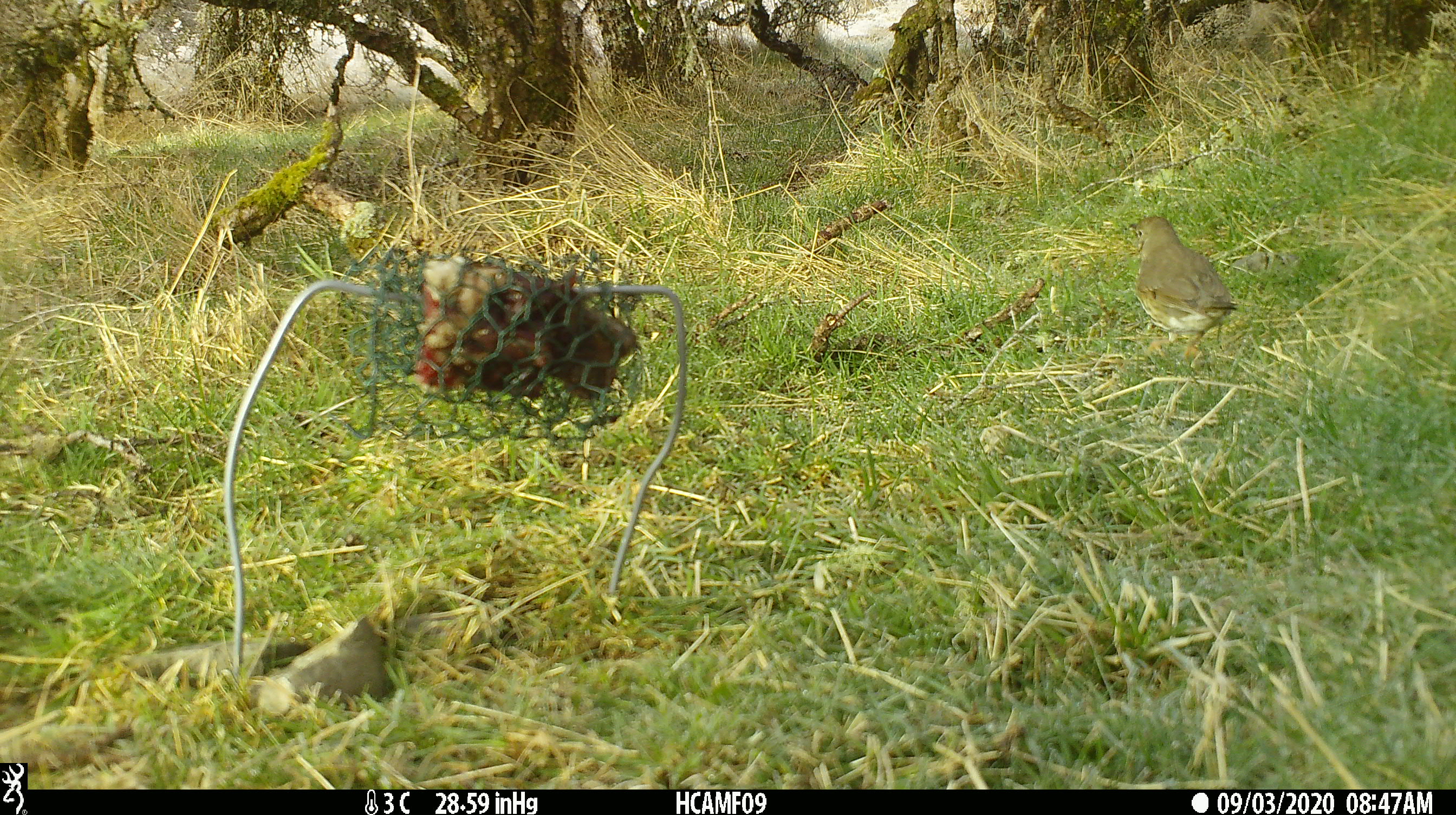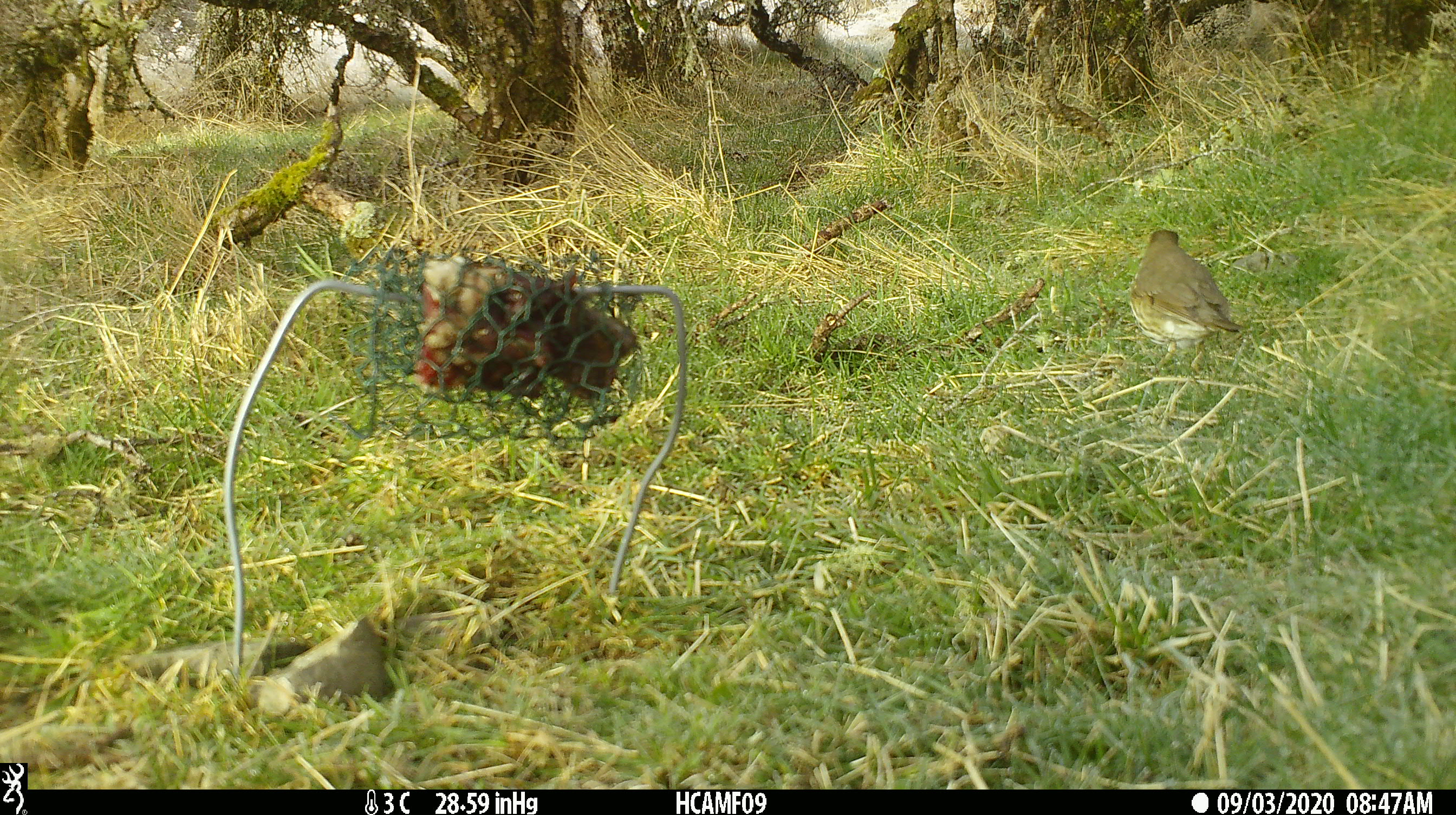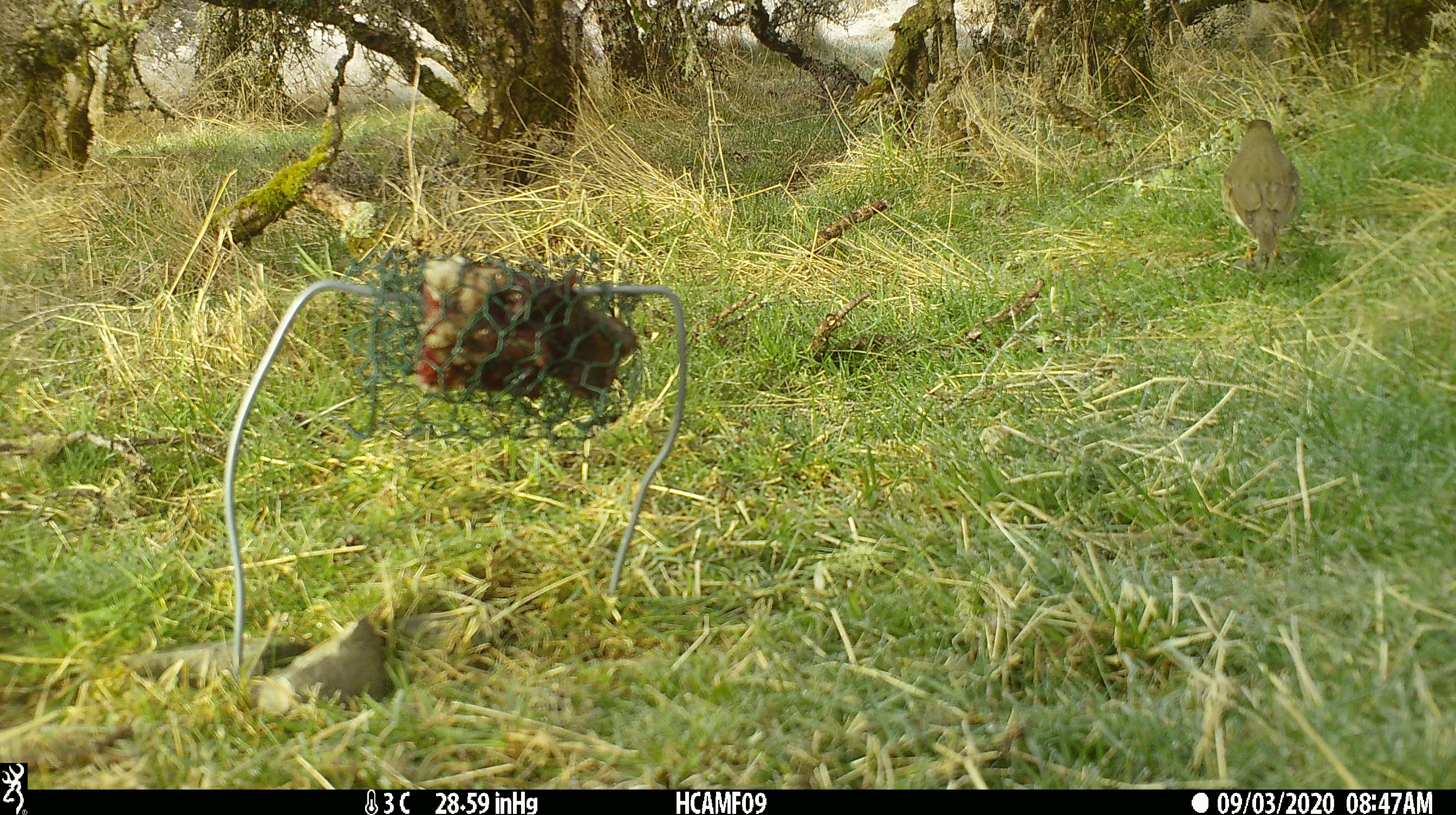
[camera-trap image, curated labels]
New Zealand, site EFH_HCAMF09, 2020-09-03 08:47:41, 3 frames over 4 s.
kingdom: Animalia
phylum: Chordata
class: Aves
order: Passeriformes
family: Turdidae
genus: Turdus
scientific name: Turdus philomelos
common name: song thrush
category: thrush